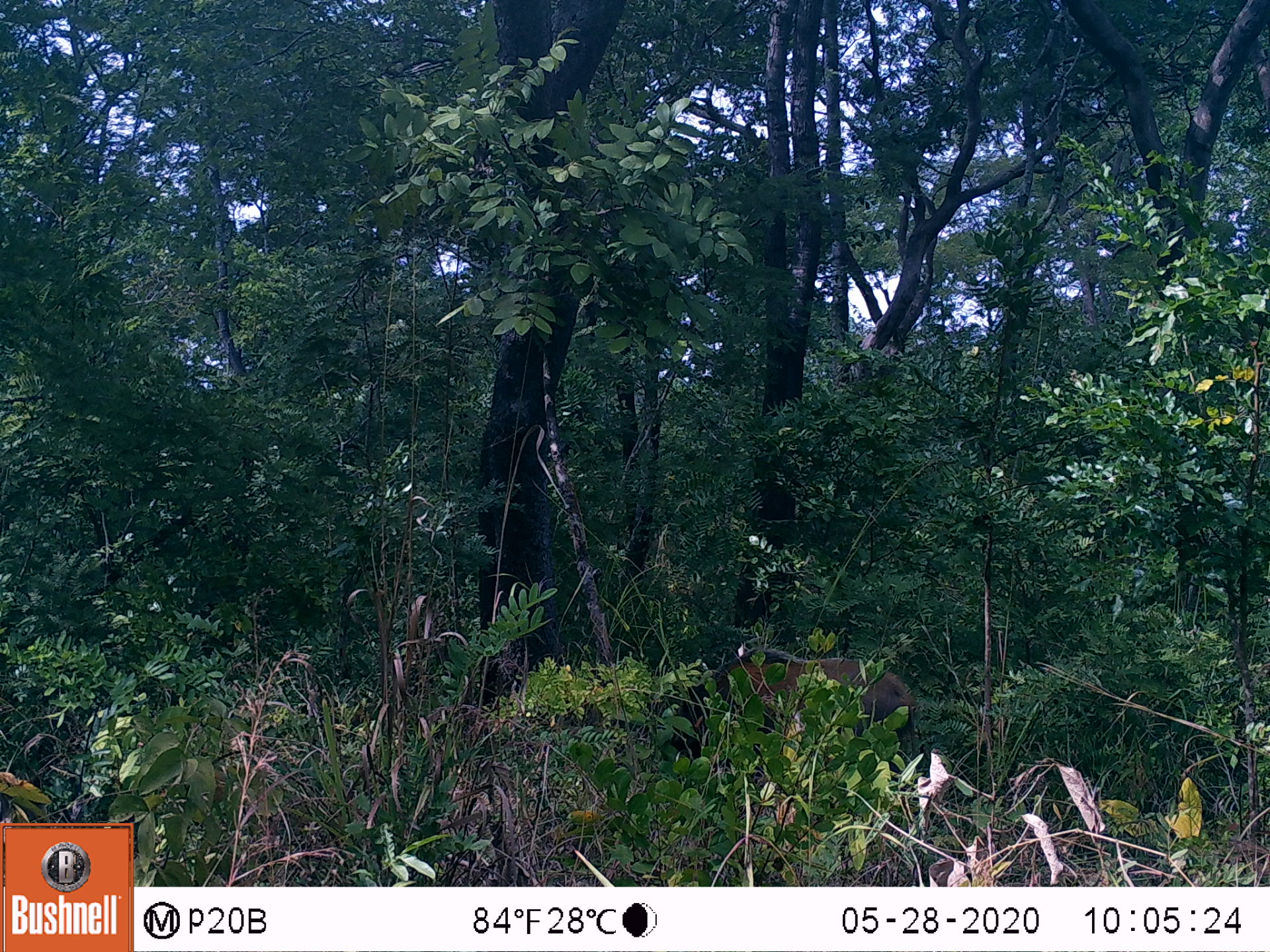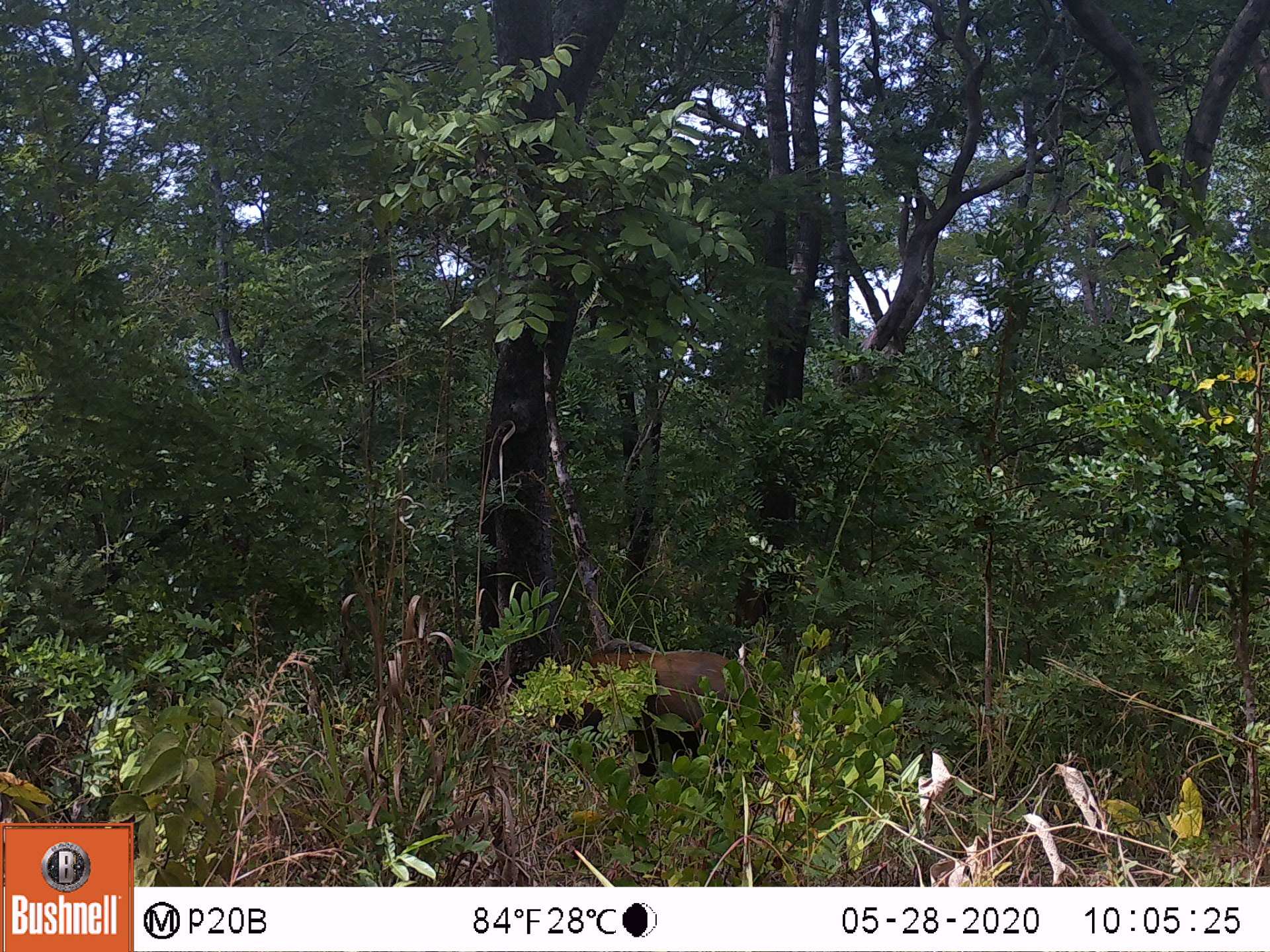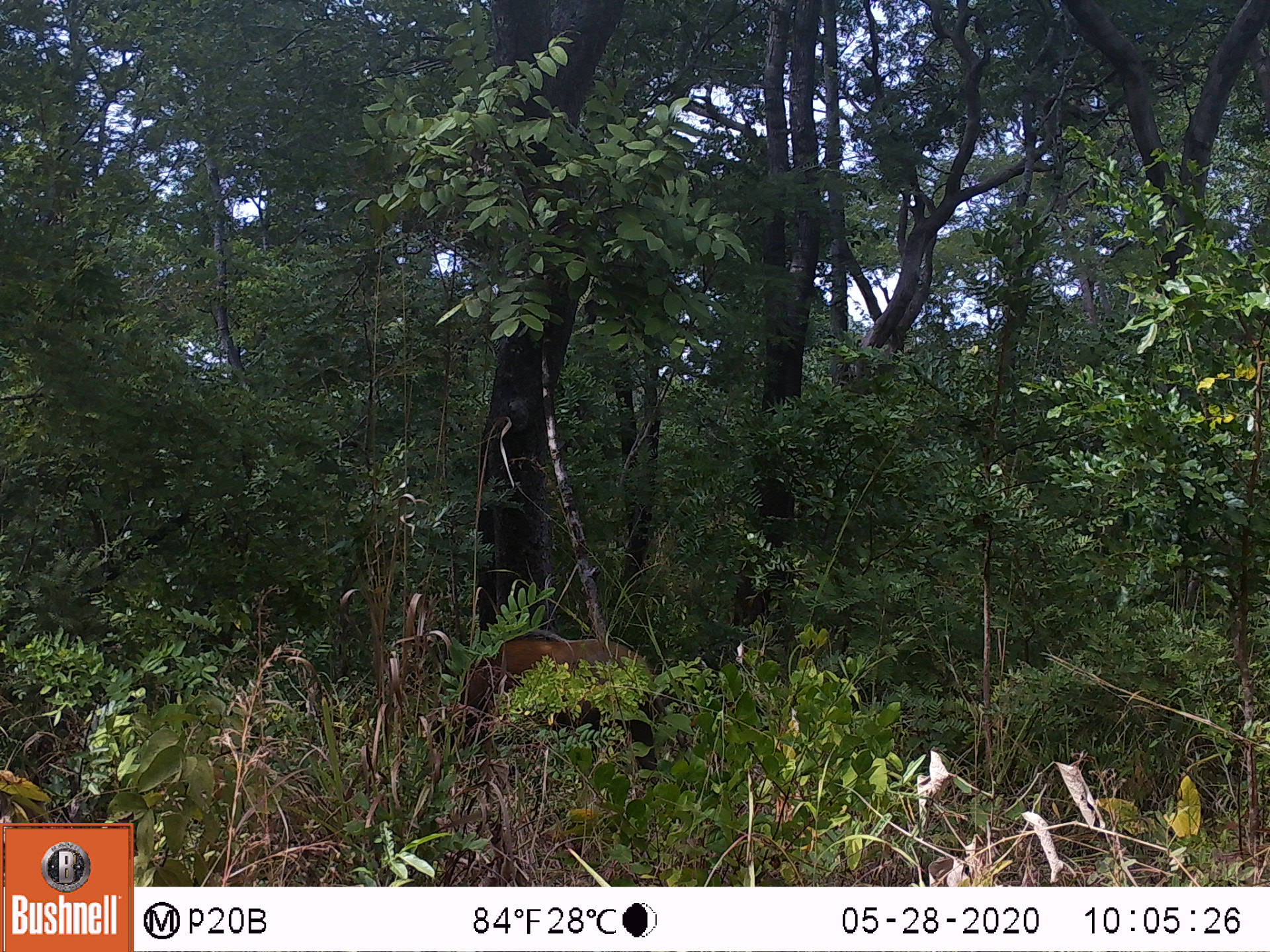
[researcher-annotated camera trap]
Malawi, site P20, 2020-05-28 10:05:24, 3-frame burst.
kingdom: Animalia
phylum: Chordata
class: Mammalia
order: Artiodactyla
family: Suidae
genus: Potamochoerus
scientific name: Potamochoerus larvatus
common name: bushpig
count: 1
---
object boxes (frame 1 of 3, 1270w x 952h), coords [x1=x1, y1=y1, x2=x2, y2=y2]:
bushpig: [x1=676, y1=645, x2=921, y2=783]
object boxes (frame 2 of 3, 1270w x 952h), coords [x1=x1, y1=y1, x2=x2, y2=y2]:
bushpig: [x1=544, y1=636, x2=774, y2=778]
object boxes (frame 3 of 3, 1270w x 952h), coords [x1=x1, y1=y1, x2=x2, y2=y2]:
bushpig: [x1=449, y1=622, x2=666, y2=788]